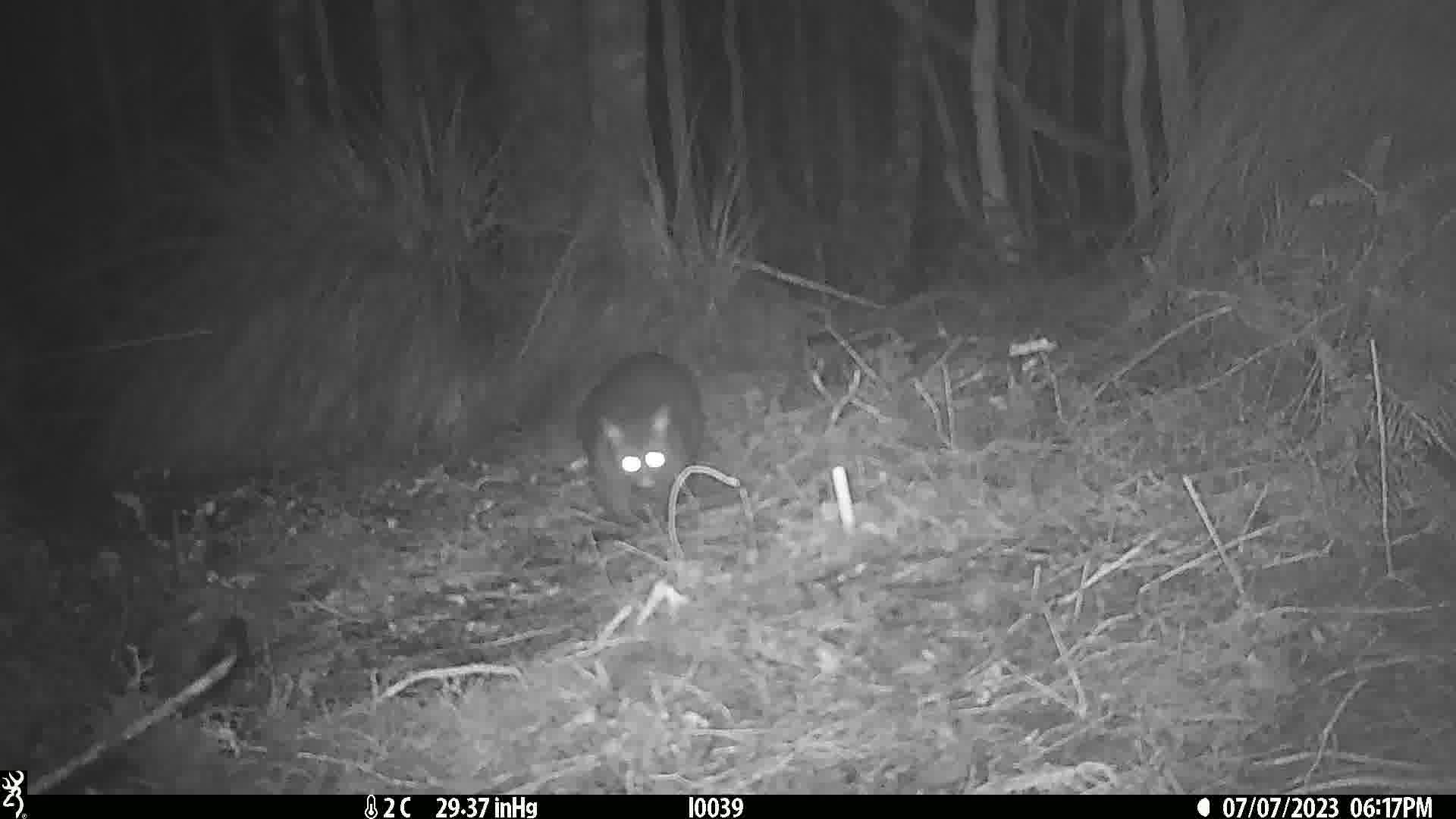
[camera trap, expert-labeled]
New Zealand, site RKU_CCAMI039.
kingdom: Animalia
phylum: Chordata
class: Mammalia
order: Diprotodontia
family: Phalangeridae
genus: Trichosurus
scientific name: Trichosurus vulpecula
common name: common brushtail possum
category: possum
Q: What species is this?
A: Possum (common brushtail possum) (Trichosurus vulpecula).